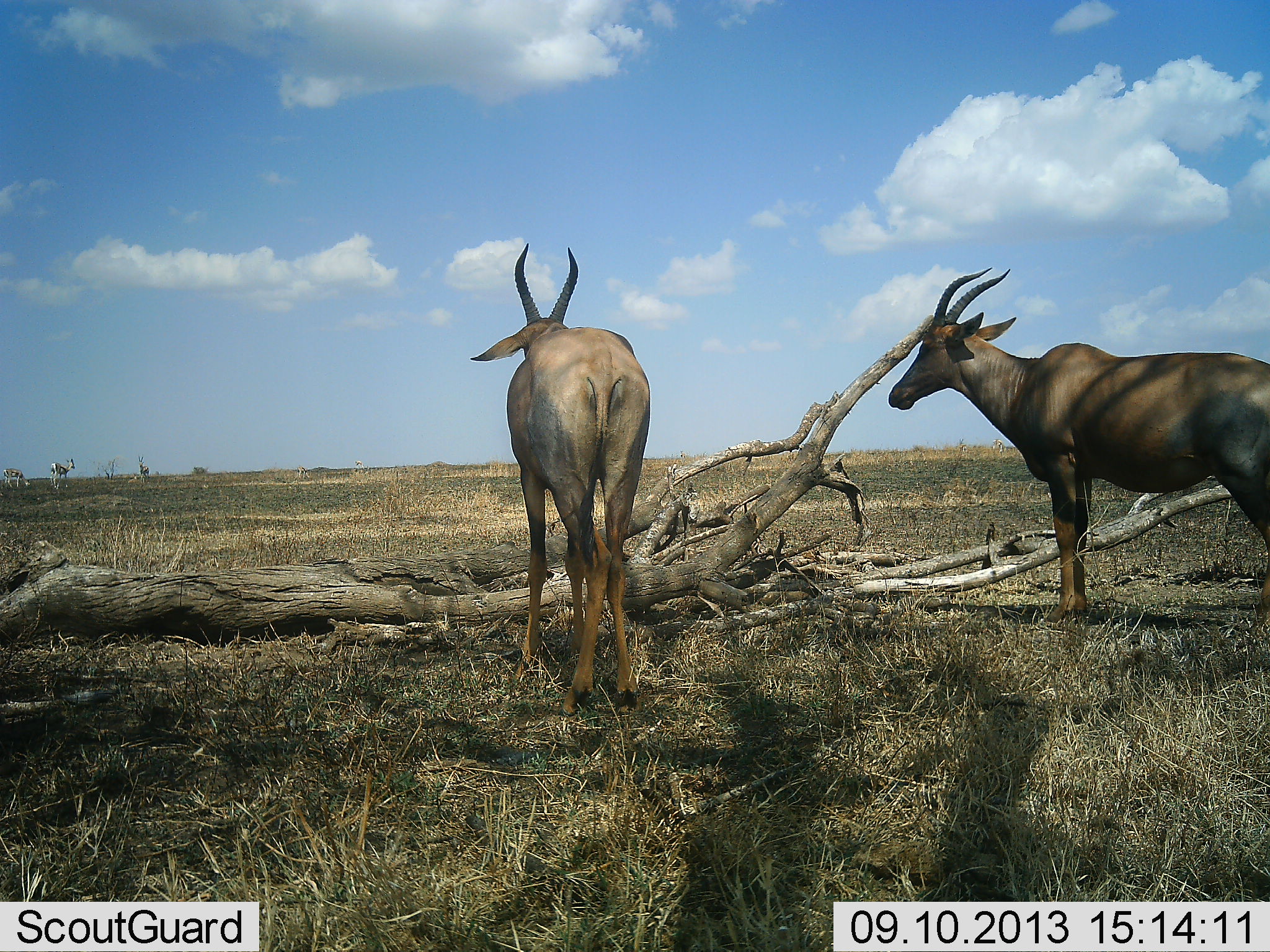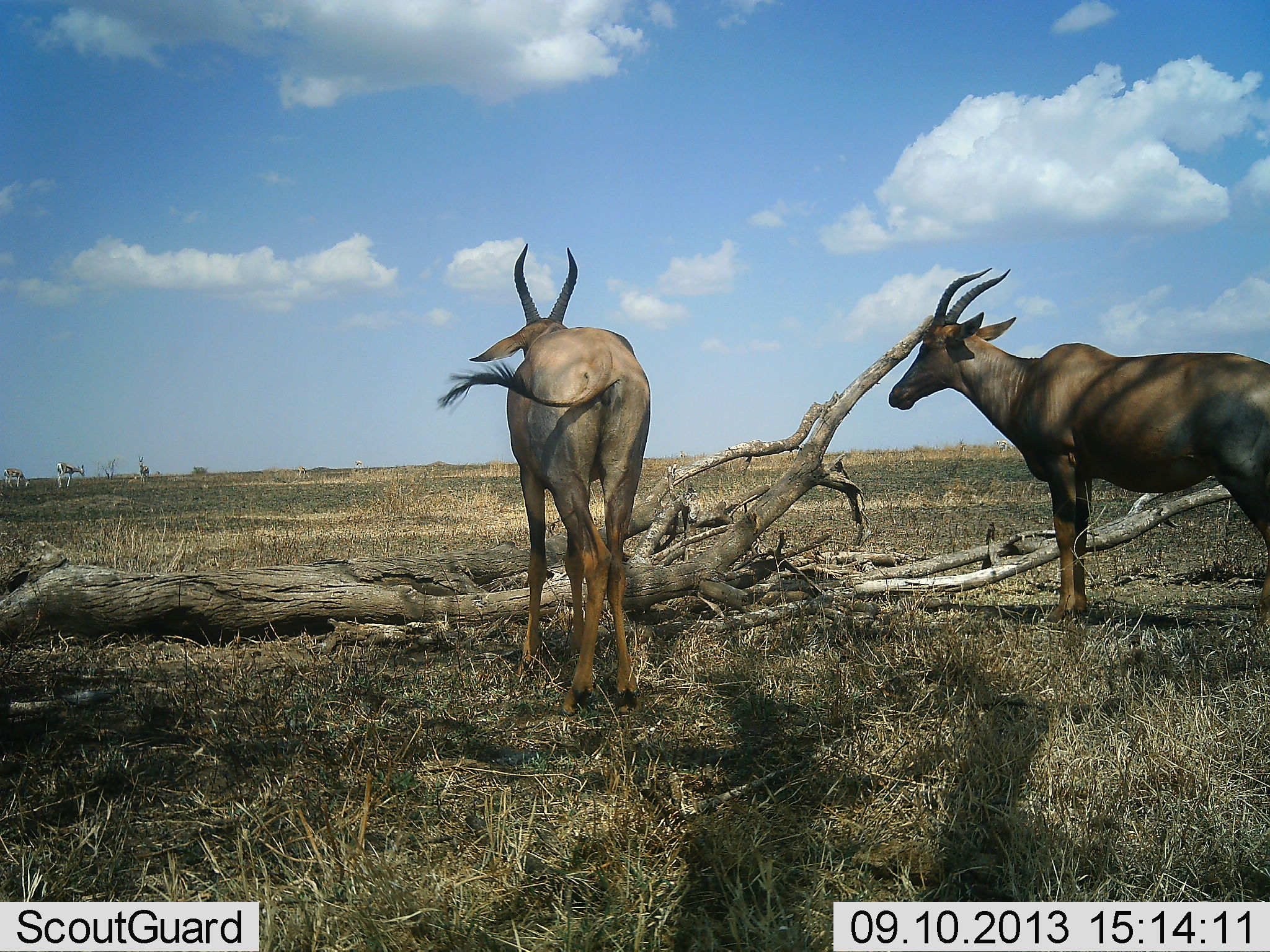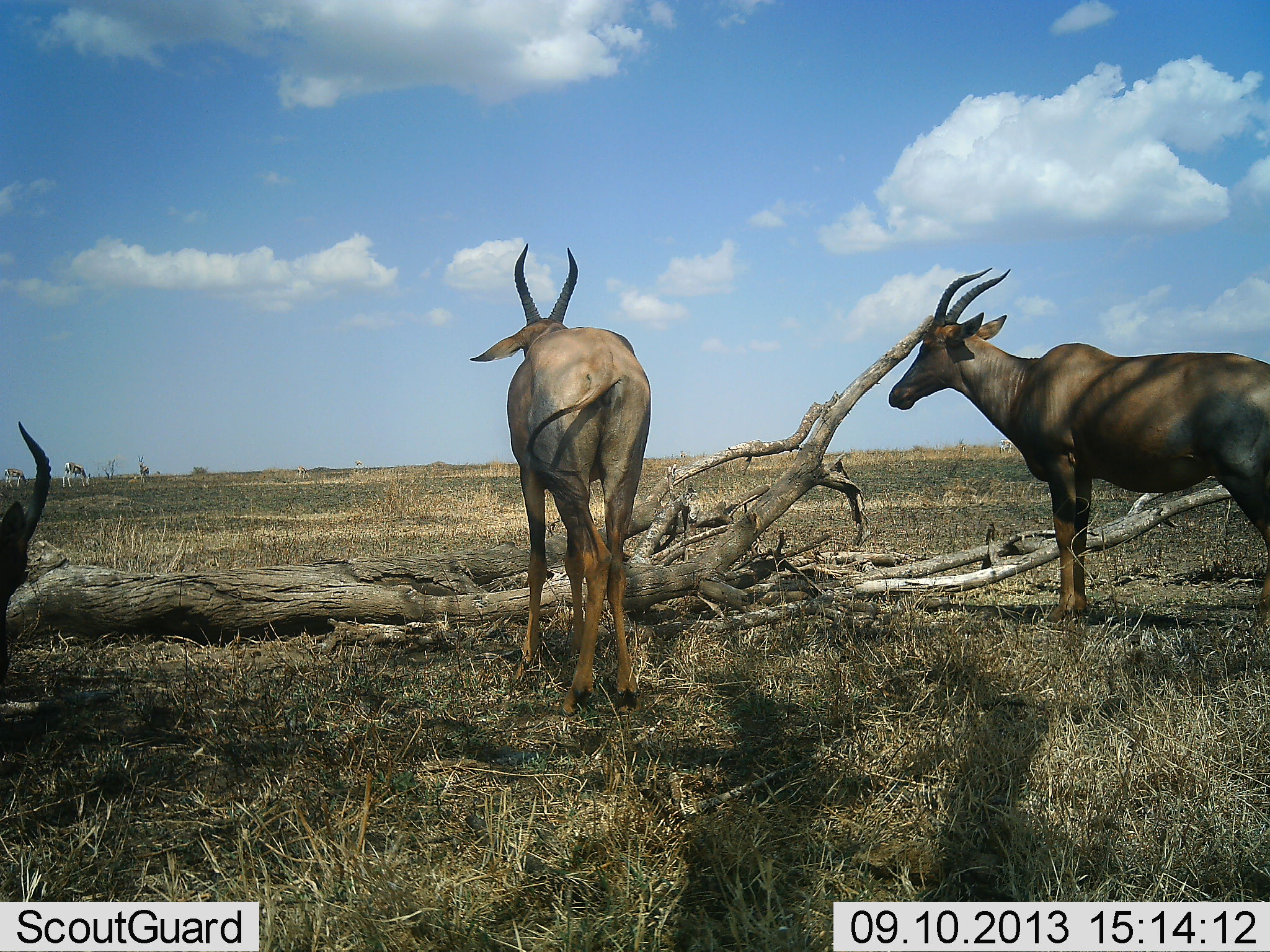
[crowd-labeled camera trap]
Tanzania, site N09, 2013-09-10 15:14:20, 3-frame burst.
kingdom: Animalia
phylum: Chordata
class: Mammalia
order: Artiodactyla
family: Bovidae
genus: Damaliscus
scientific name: Damaliscus lunatus jimela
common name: topi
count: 3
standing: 95%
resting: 11%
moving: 26%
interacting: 0%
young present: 0%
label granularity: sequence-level